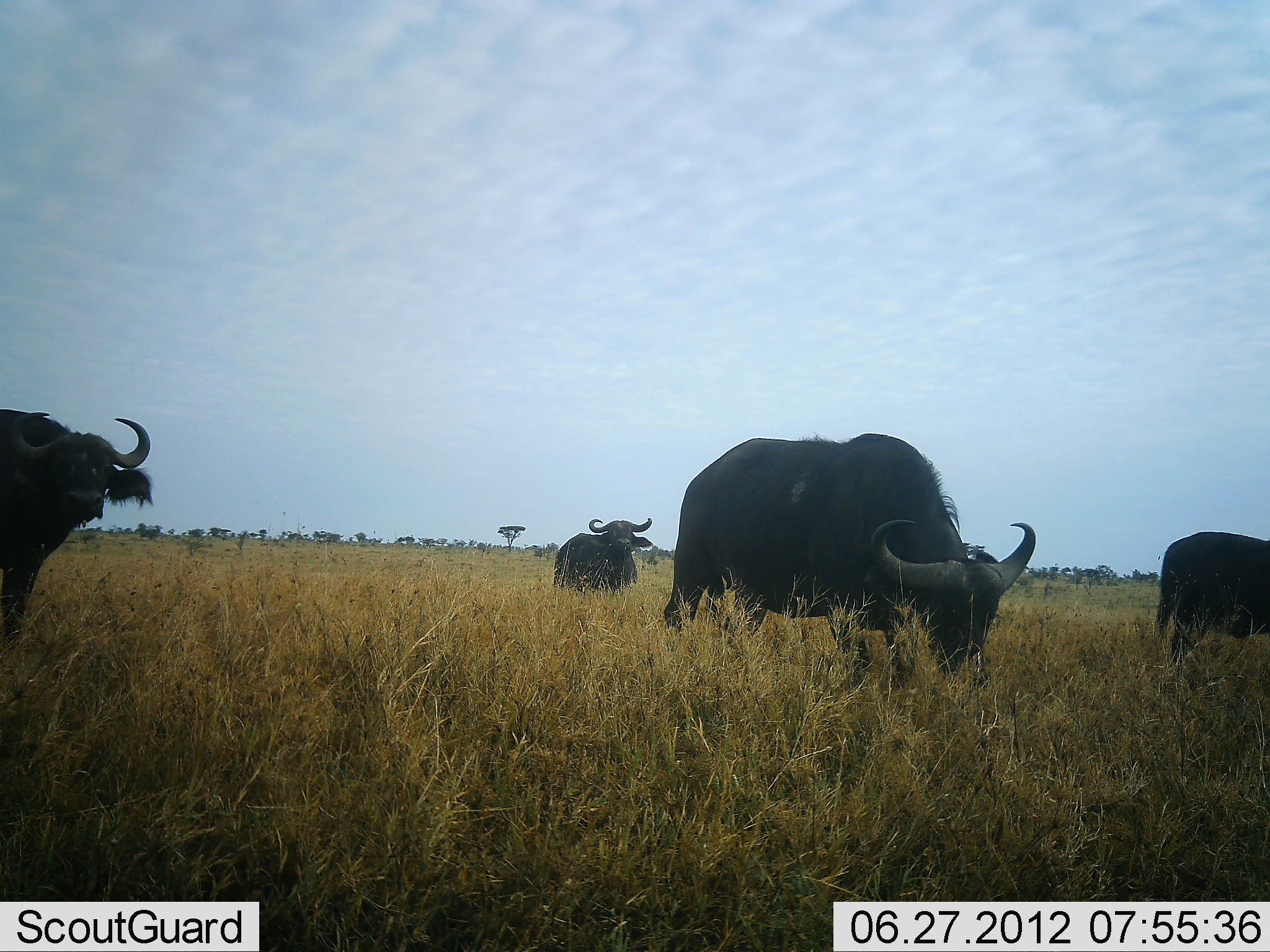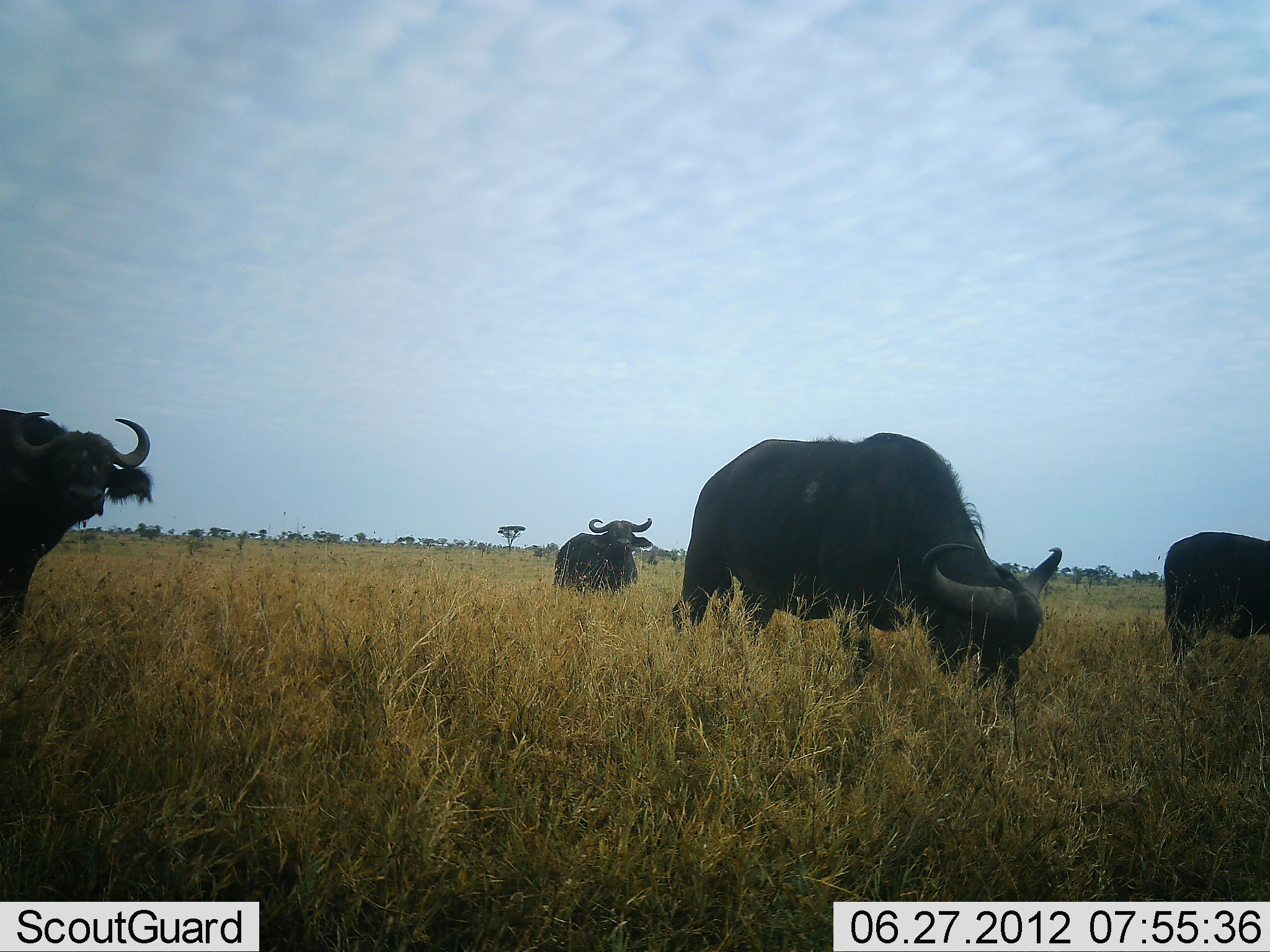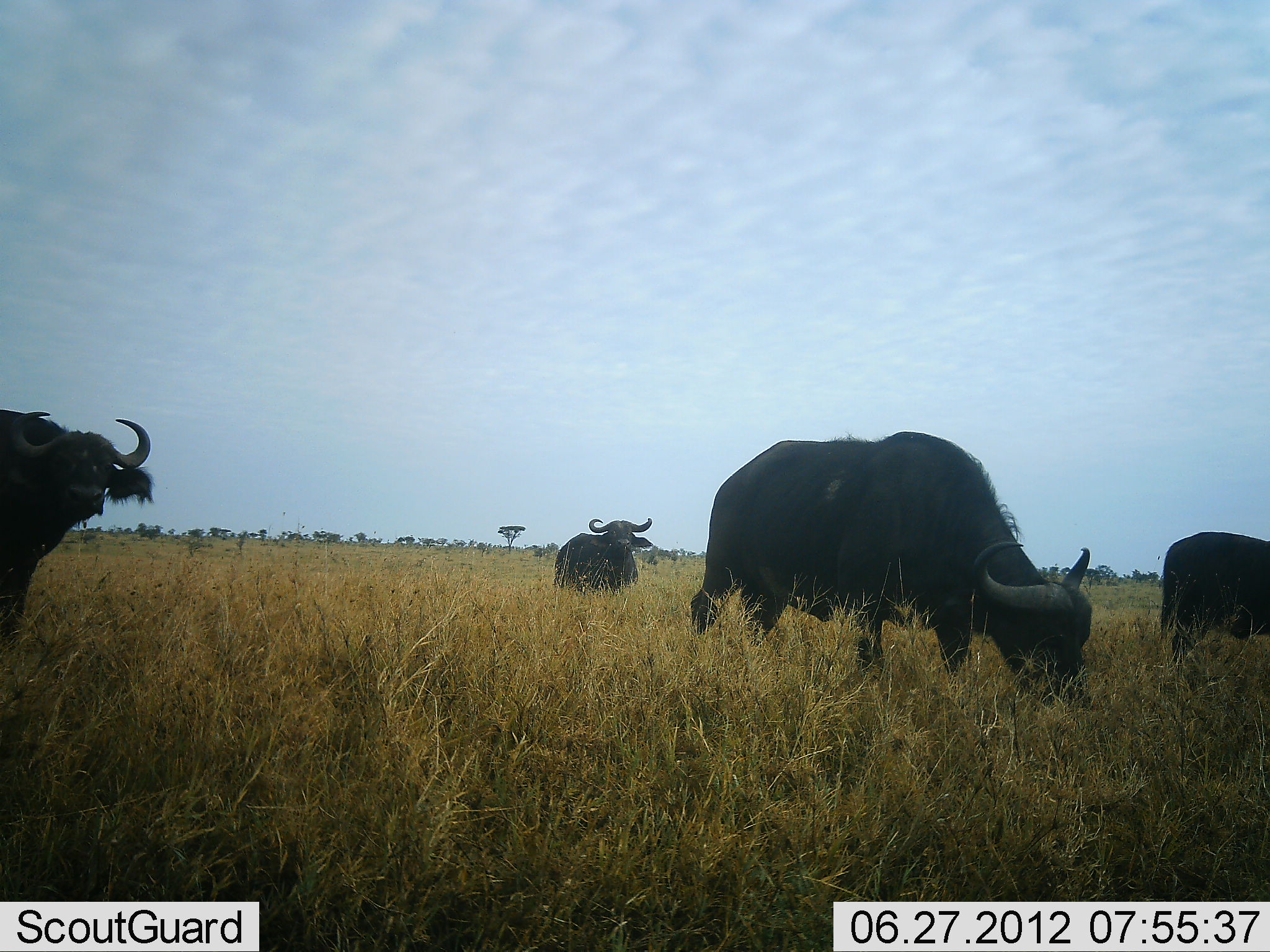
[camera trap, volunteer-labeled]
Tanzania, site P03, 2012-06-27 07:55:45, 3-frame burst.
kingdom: Animalia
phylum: Chordata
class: Mammalia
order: Artiodactyla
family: Bovidae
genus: Syncerus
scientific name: Syncerus caffer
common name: cape buffalo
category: buffalo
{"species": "buffalo (cape buffalo) (Syncerus caffer)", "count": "4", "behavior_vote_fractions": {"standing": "60%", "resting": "0%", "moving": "20%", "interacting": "0%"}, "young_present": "0%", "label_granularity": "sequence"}